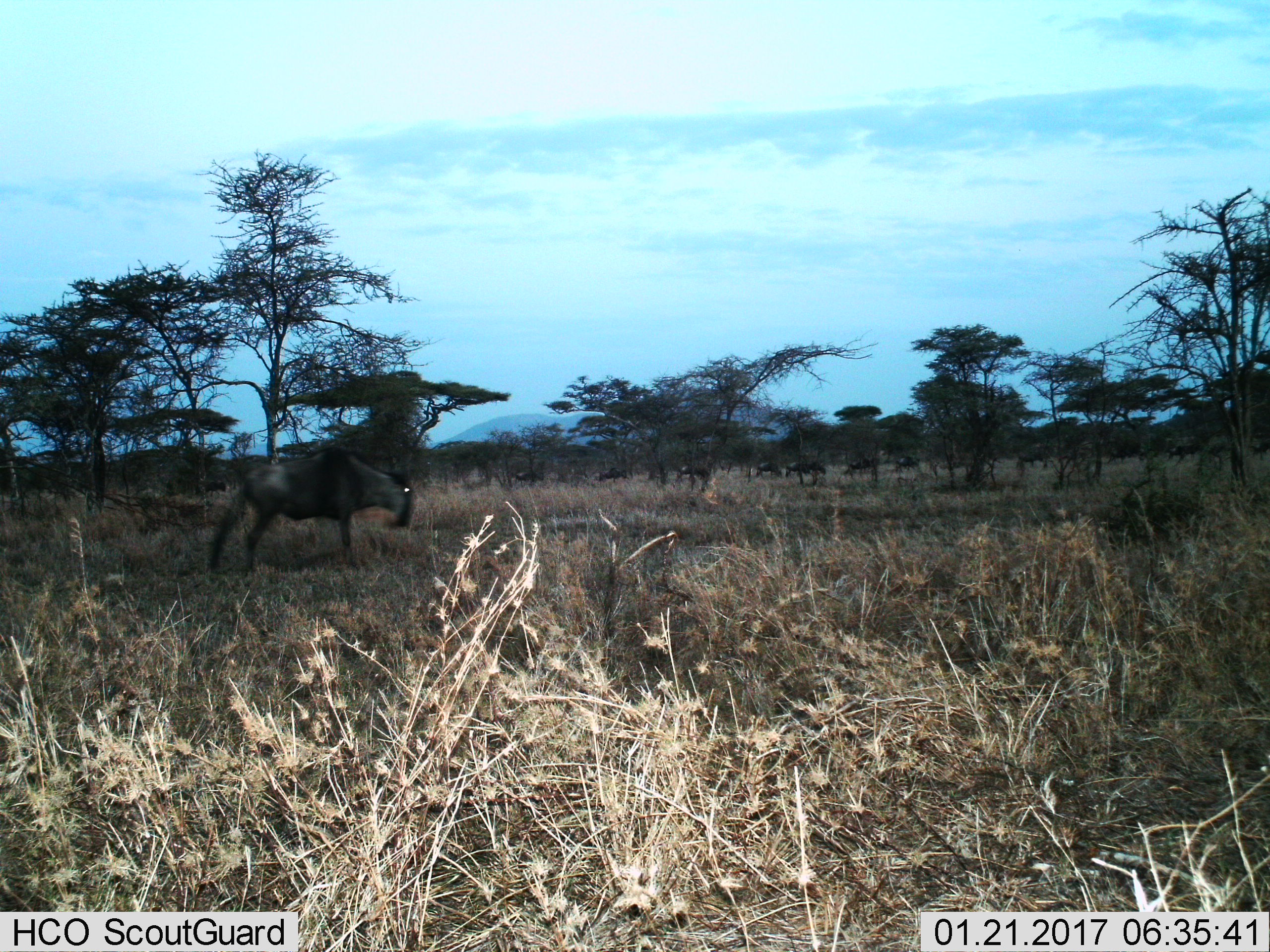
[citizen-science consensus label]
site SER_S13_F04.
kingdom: Animalia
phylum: Chordata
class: Mammalia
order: Artiodactyla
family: Bovidae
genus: Connochaetes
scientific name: Connochaetes taurinus taurinus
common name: blue wildebeest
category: wildebeestblue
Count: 10.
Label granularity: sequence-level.